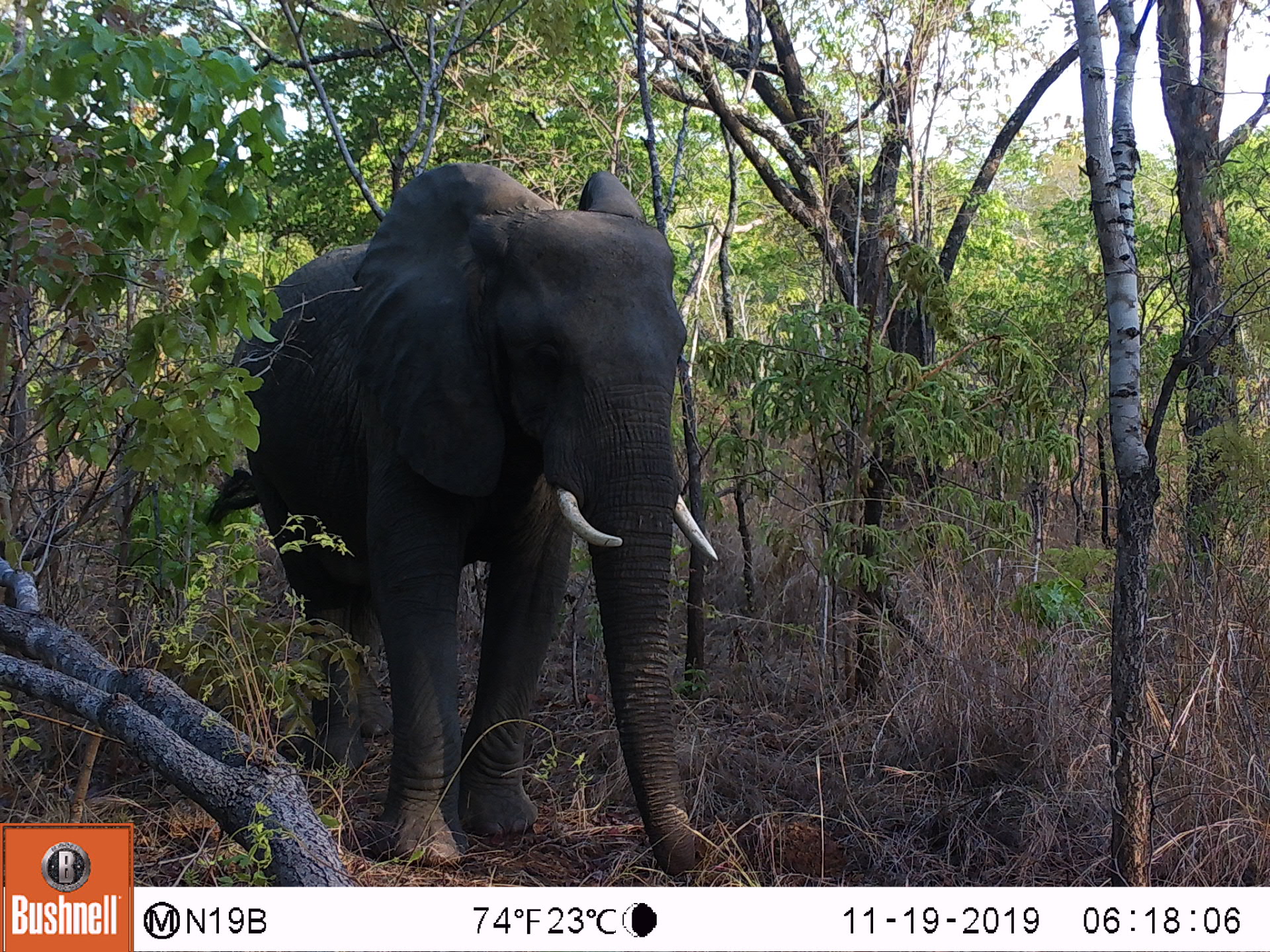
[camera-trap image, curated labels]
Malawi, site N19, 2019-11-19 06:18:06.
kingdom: Animalia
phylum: Chordata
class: Mammalia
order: Proboscidea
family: Elephantidae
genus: Loxodonta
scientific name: Loxodonta africana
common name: african savanna elephant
African savanna elephant (Loxodonta africana), count 1.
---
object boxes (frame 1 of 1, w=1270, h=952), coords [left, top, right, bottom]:
african savanna elephant: [231, 153, 718, 866]